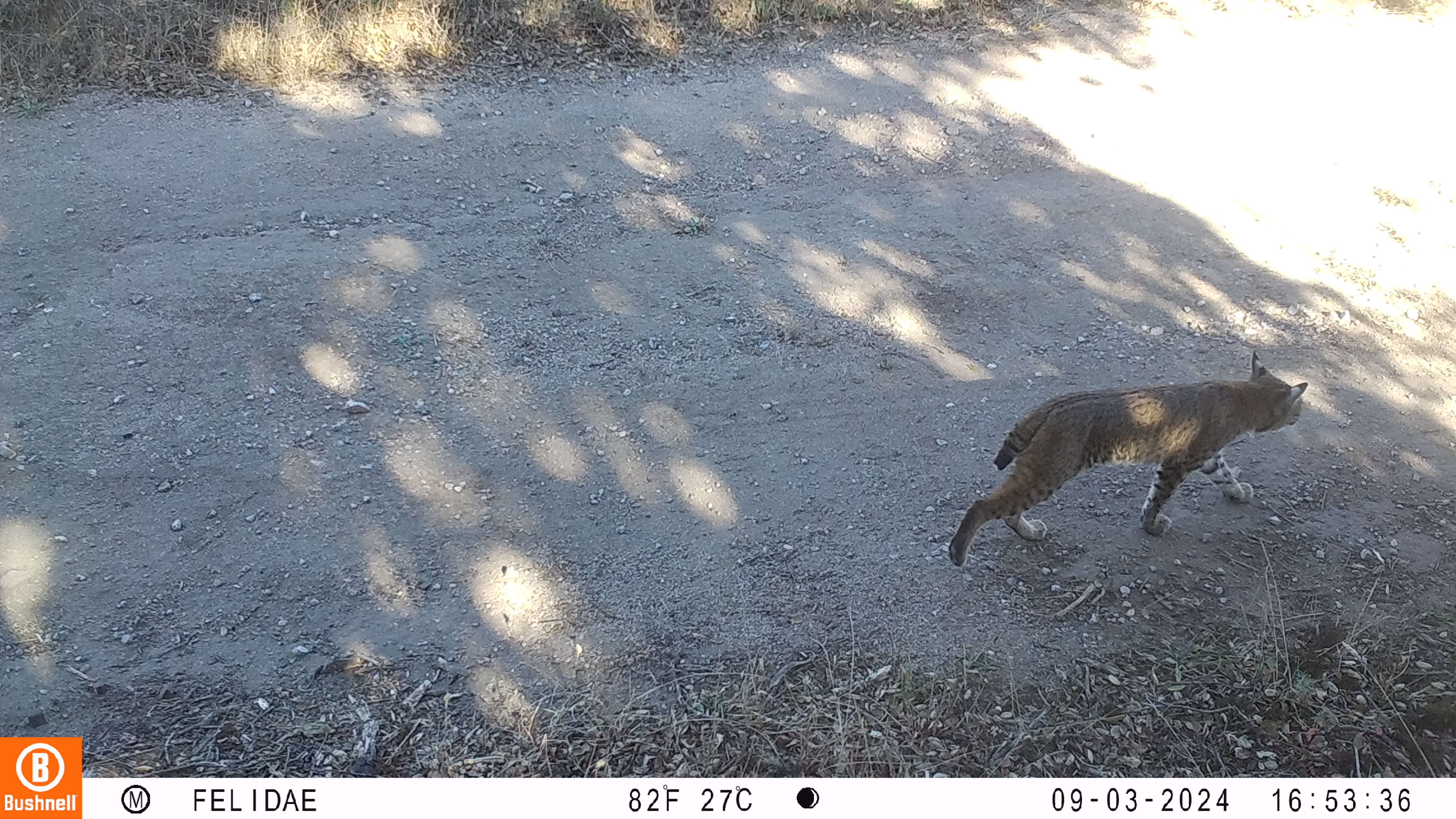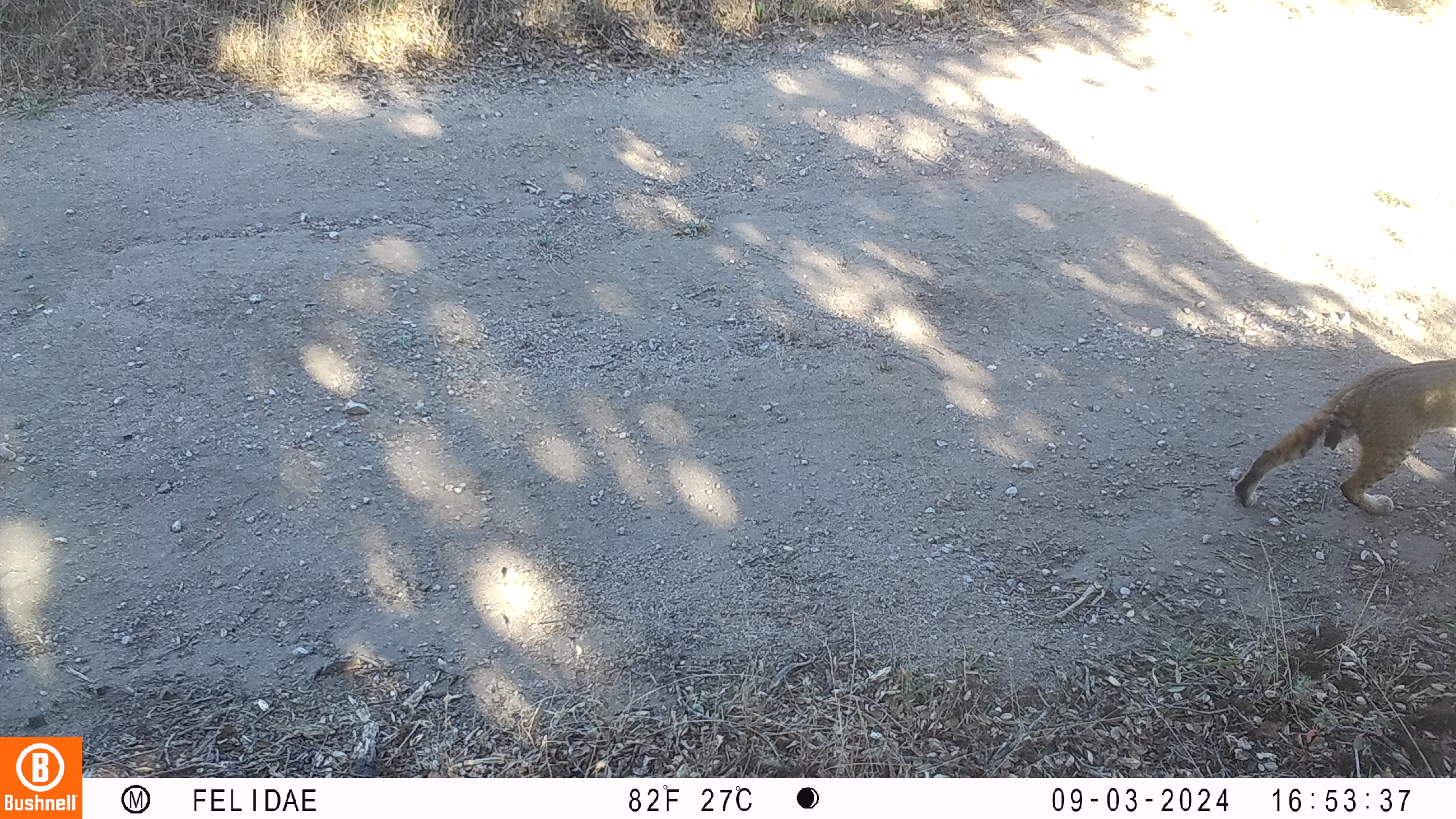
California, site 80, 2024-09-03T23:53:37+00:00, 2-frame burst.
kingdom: Animalia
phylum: Chordata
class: Mammalia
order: Carnivora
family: Felidae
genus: Lynx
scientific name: Lynx rufus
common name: bobcat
Bobcat (Lynx rufus).